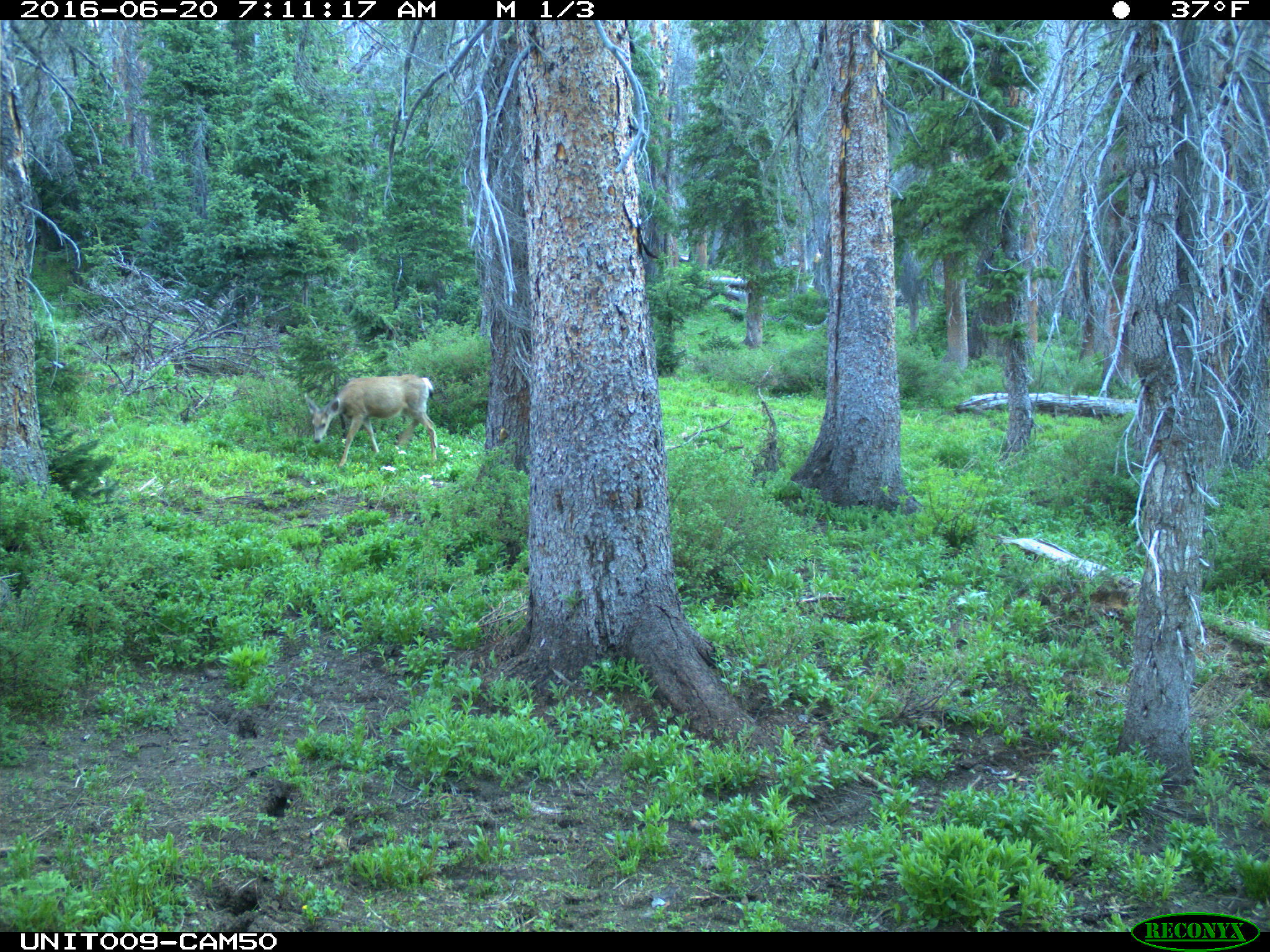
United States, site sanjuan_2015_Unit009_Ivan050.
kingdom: Animalia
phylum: Chordata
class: Mammalia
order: Artiodactyla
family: Cervidae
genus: Odocoileus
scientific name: Odocoileus hemionus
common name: mule deer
Odocoileus hemionus (mule deer).